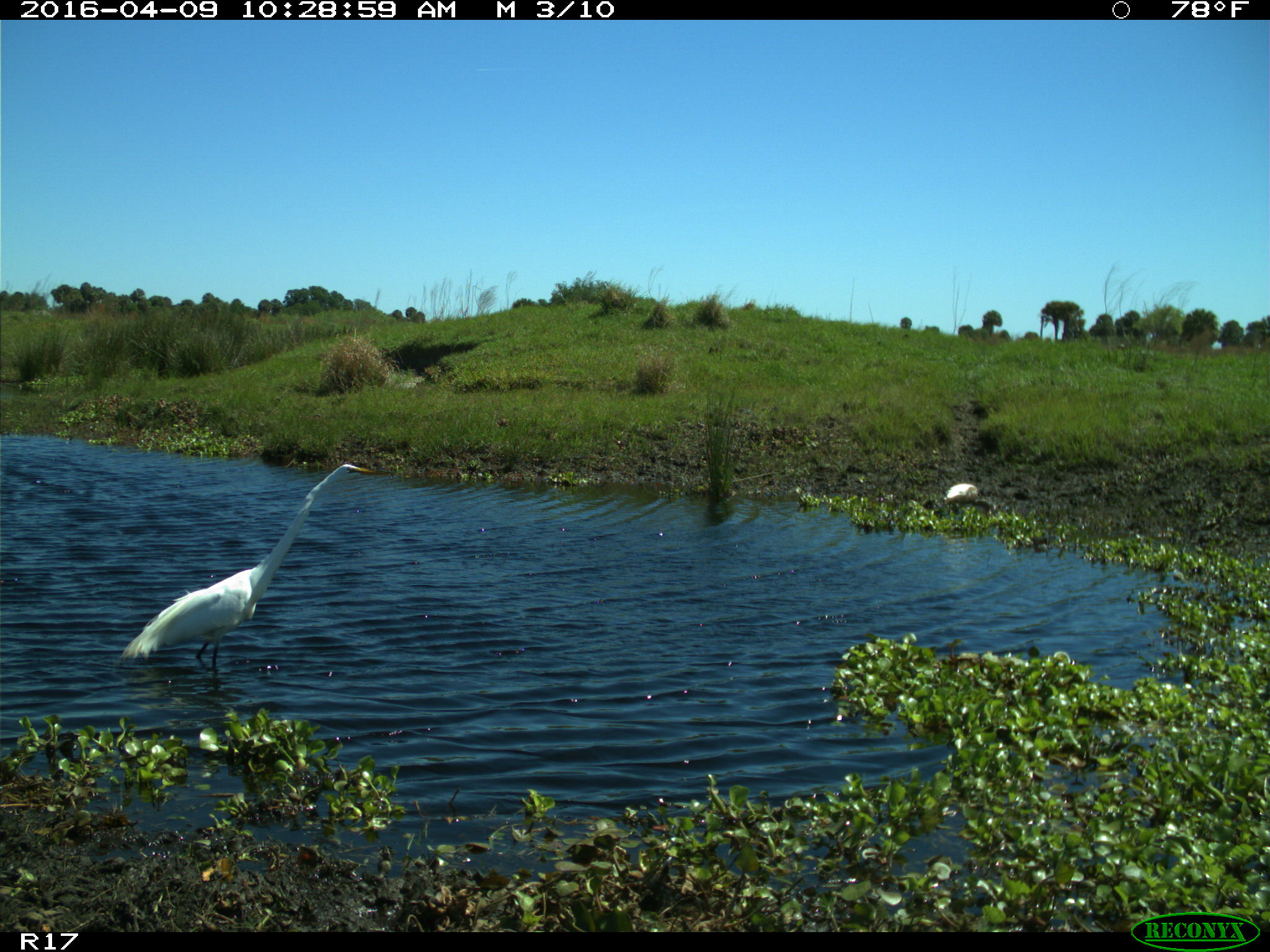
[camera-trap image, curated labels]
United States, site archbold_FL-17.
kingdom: Animalia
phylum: Chordata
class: Aves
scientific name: Aves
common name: birds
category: unidentified bird